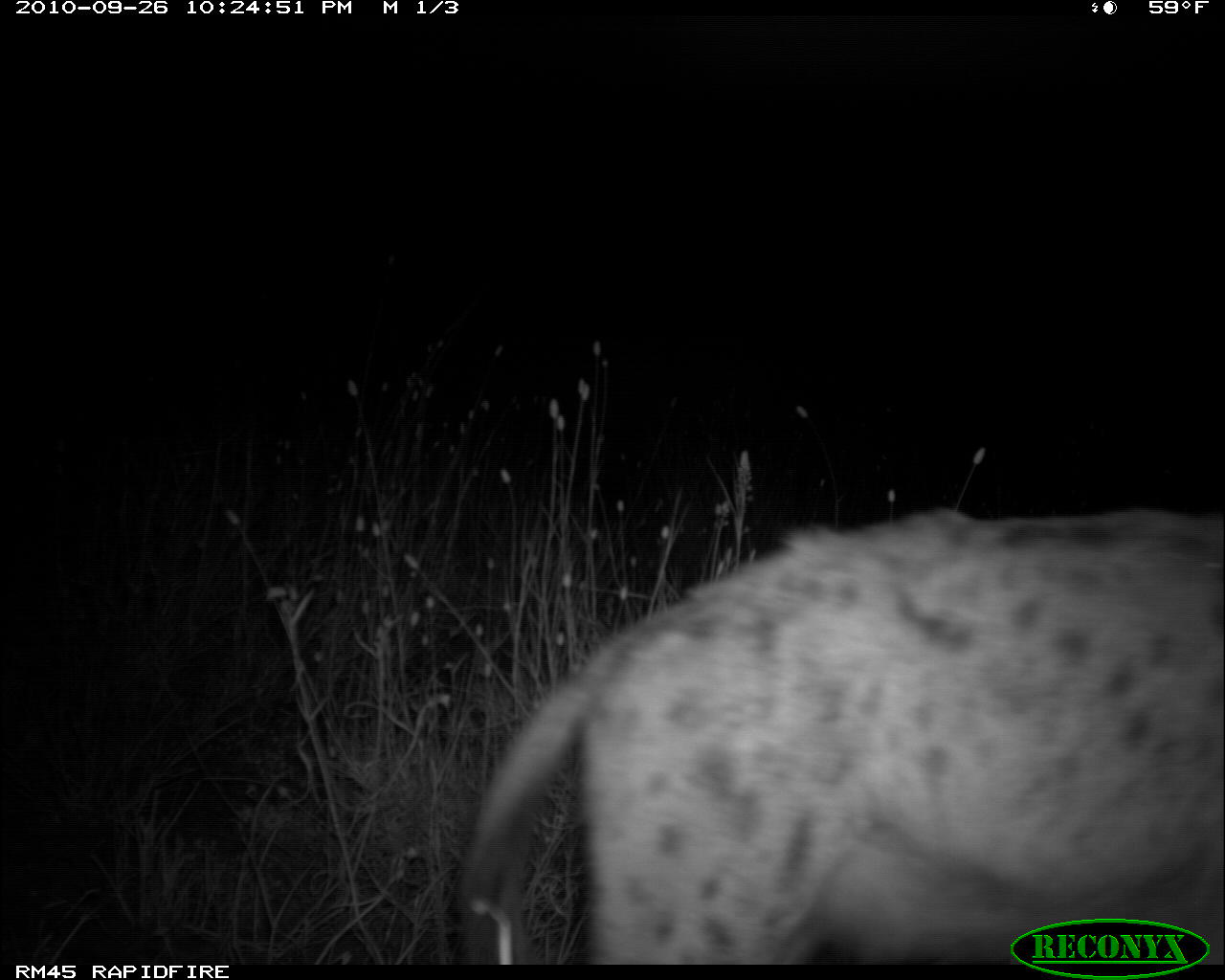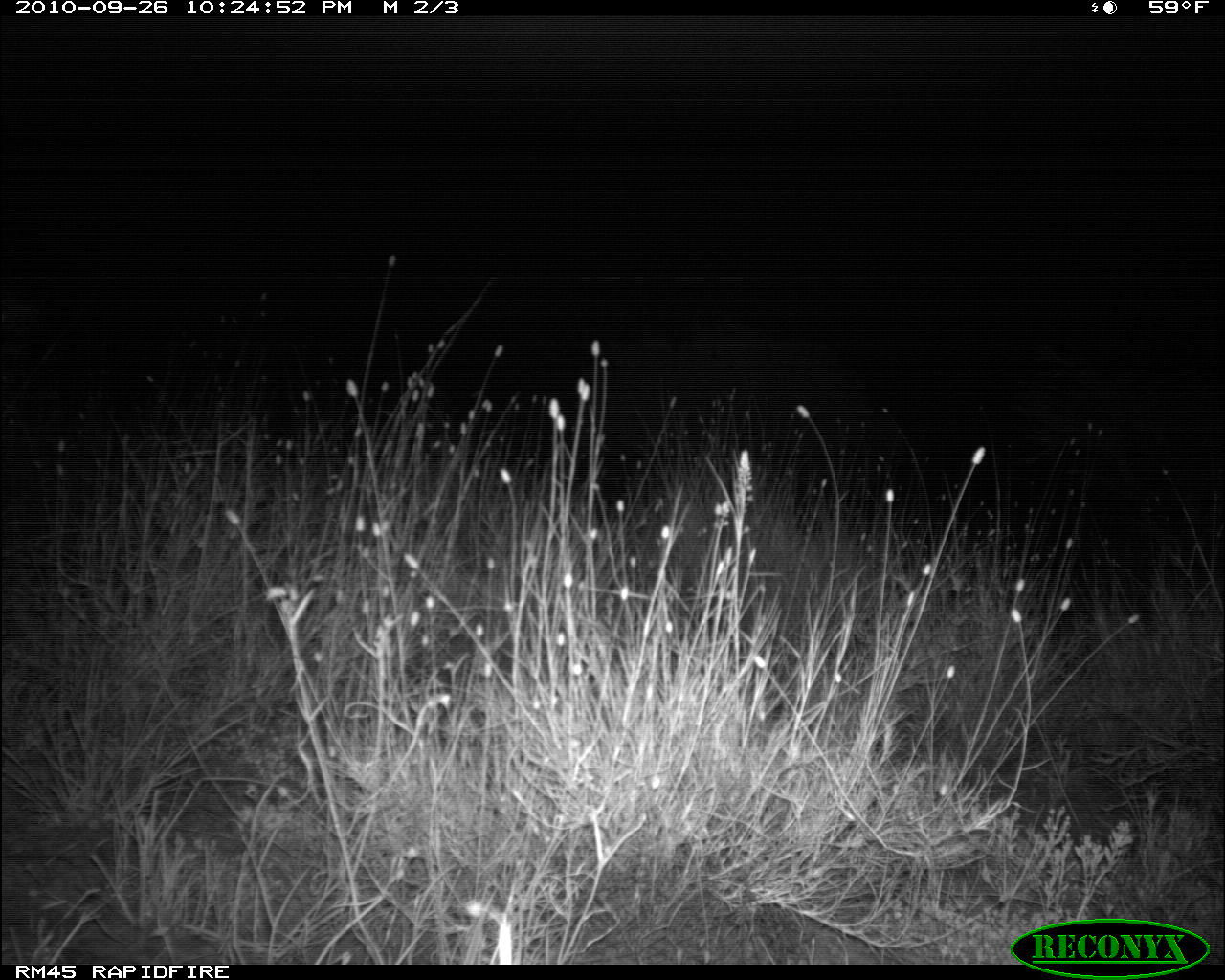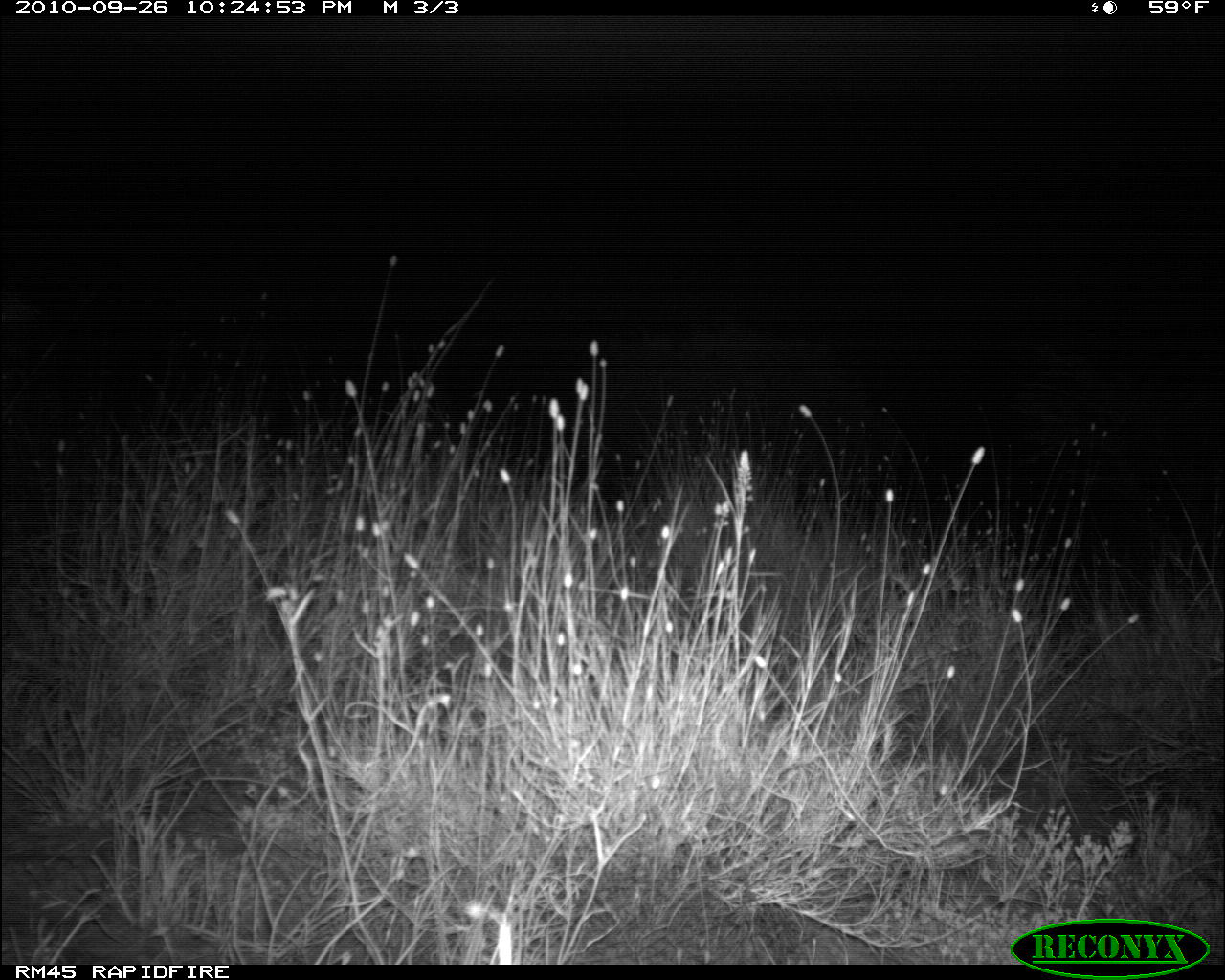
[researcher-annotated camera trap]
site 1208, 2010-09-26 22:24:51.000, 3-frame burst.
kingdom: Animalia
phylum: Chordata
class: Mammalia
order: Carnivora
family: Hyaenidae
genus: Crocuta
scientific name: Crocuta crocuta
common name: spotted hyena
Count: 1.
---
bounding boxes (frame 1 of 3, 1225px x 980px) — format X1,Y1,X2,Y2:
crocuta crocuta: 455,501,1218,961